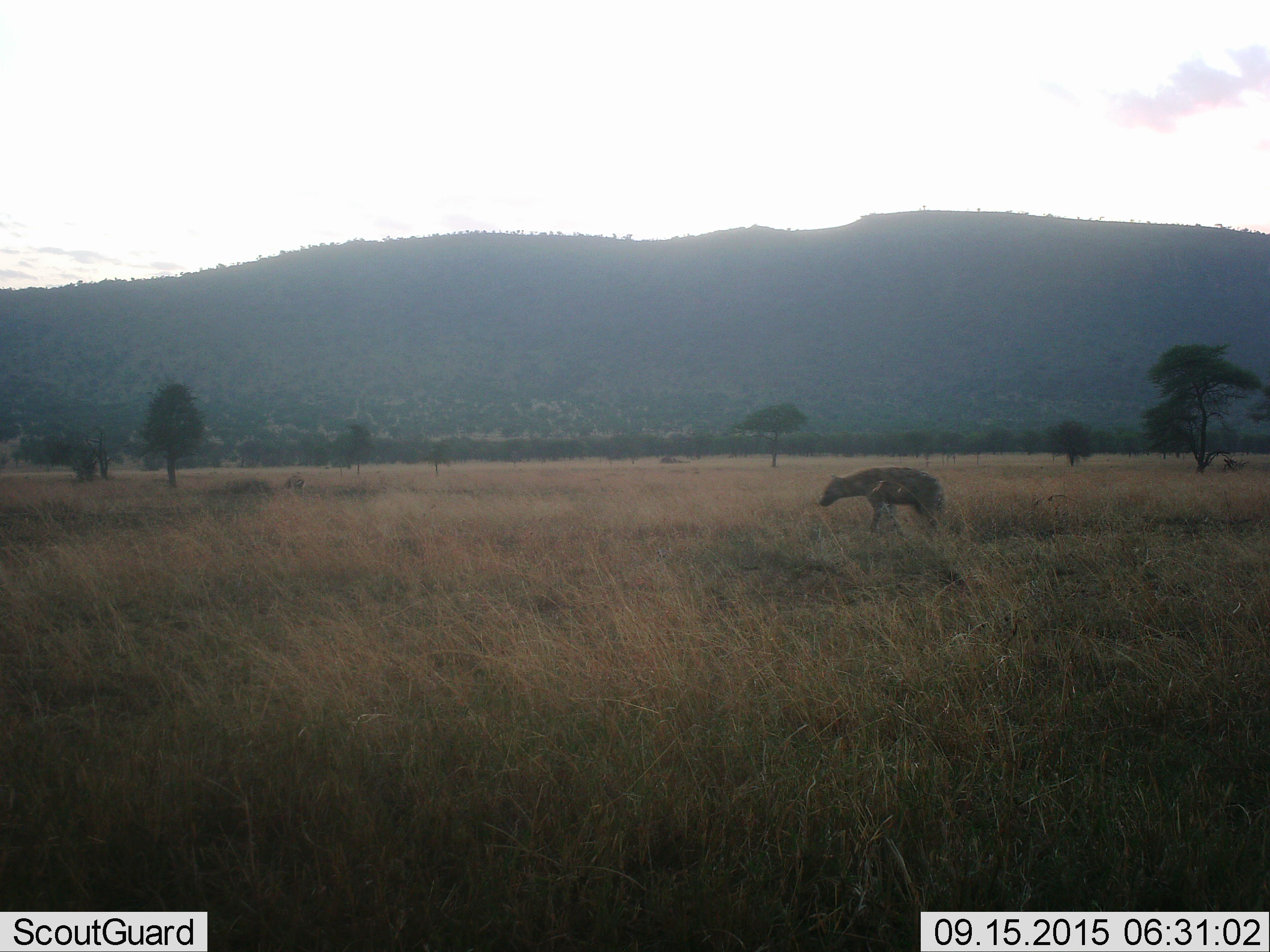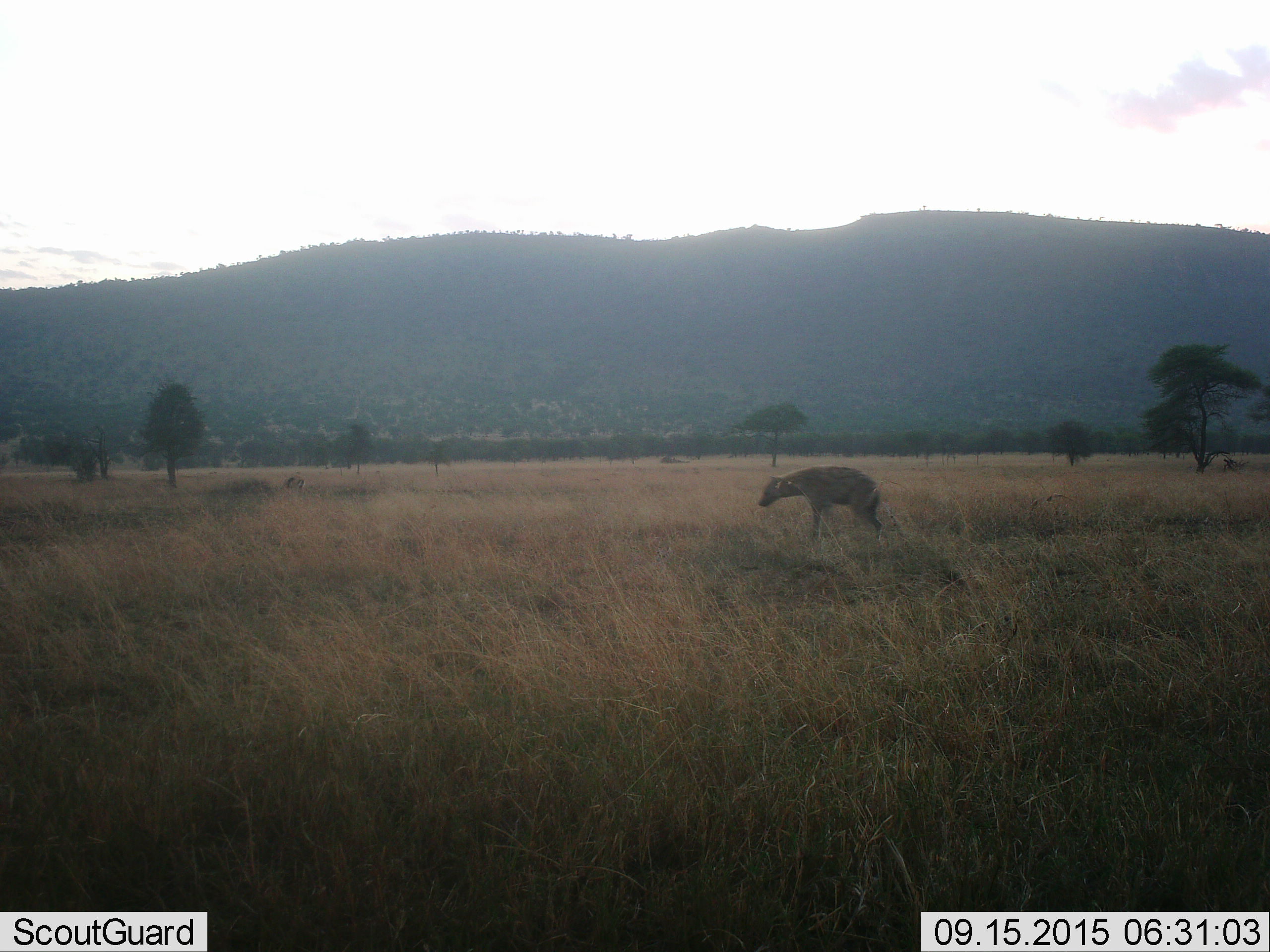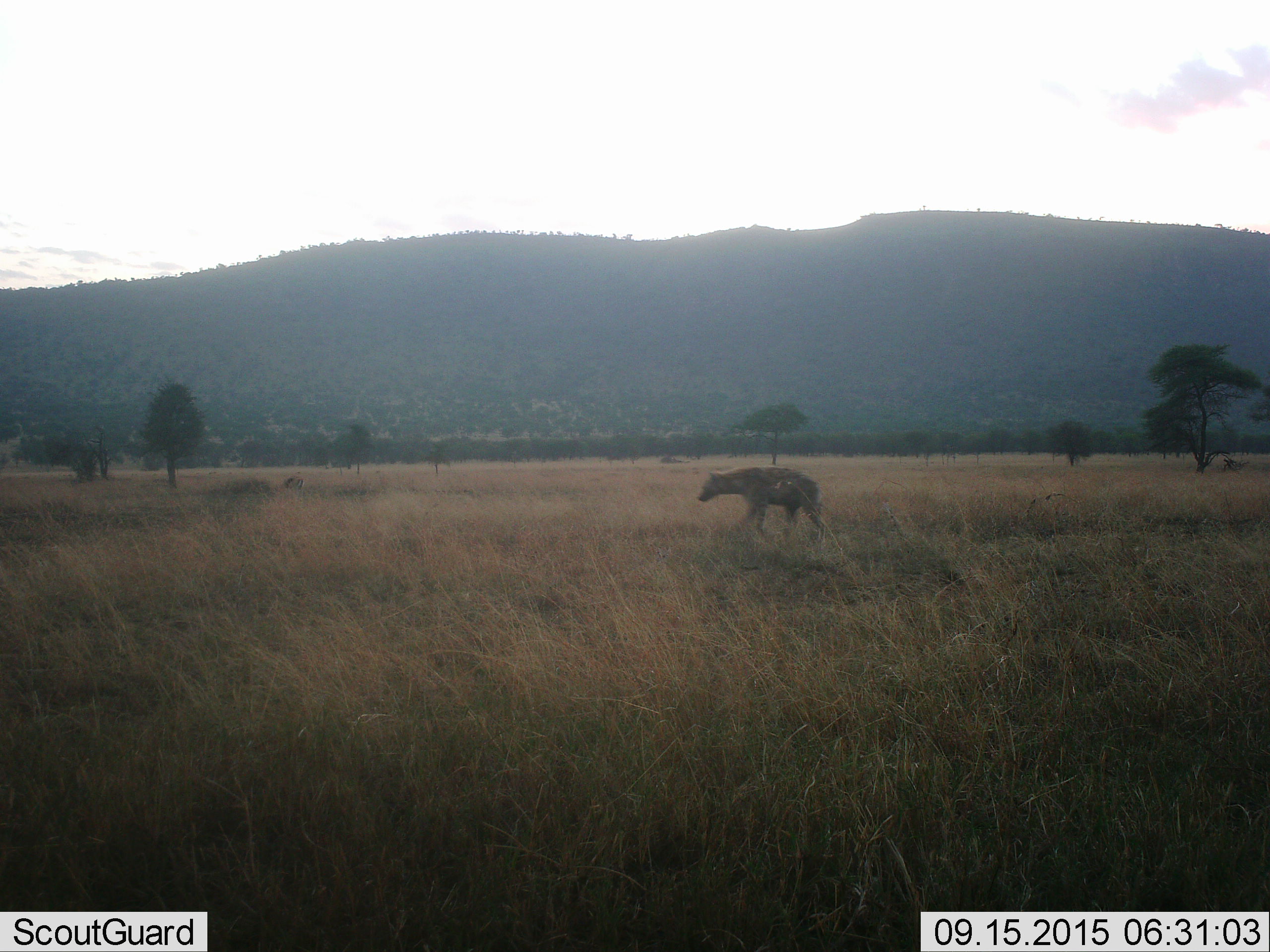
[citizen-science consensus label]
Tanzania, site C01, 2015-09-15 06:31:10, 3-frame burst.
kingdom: Animalia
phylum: Chordata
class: Mammalia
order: Carnivora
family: Hyaenidae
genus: Crocuta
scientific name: Crocuta crocuta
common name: spotted hyena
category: hyenaspotted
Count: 1.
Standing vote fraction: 22%.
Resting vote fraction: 0%.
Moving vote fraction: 89%.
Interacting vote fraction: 0%.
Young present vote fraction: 0%.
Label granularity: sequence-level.